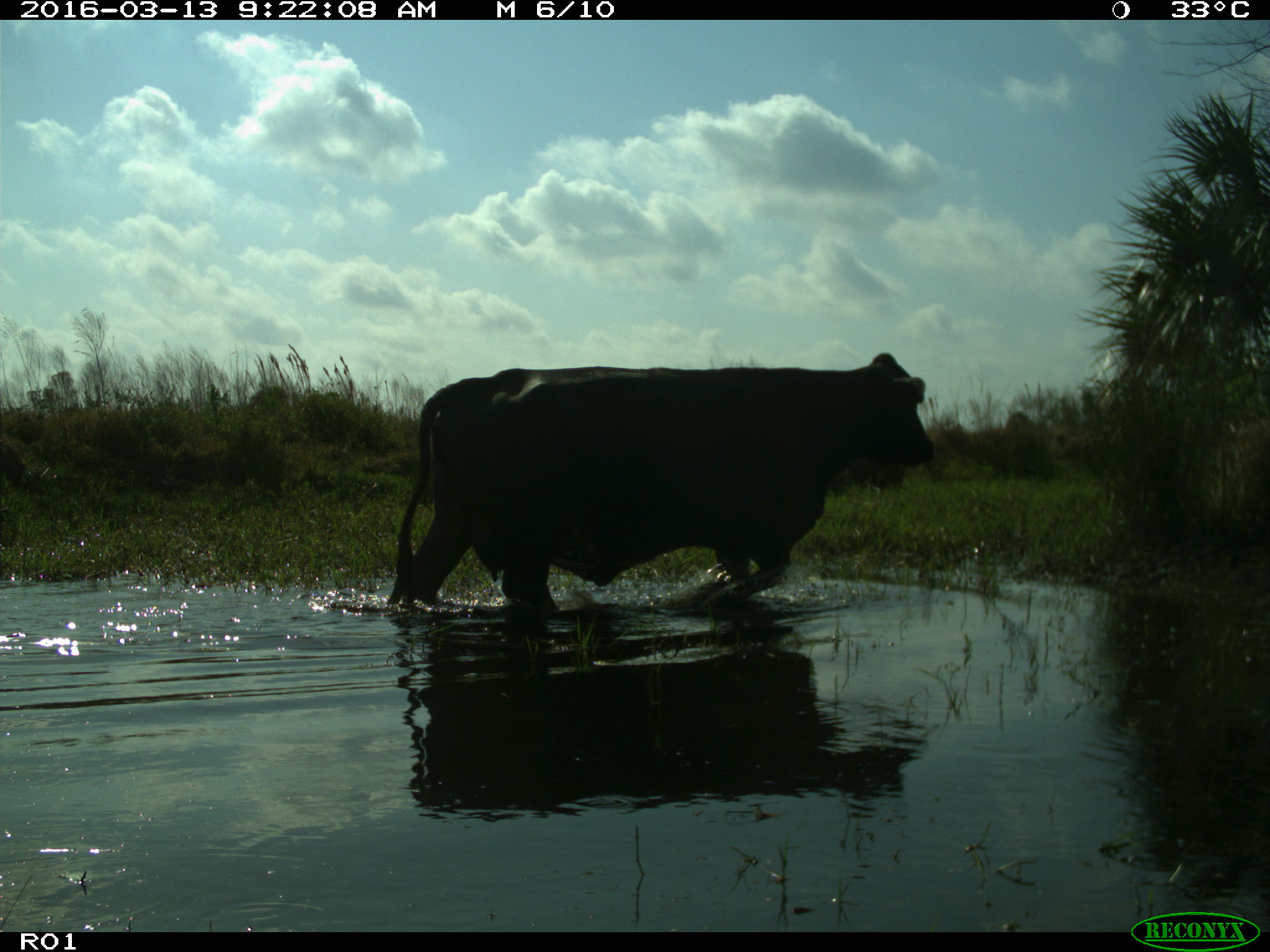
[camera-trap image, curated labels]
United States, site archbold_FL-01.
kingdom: Animalia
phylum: Chordata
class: Mammalia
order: Artiodactyla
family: Bovidae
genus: Bos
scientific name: Bos taurus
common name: domestic cow